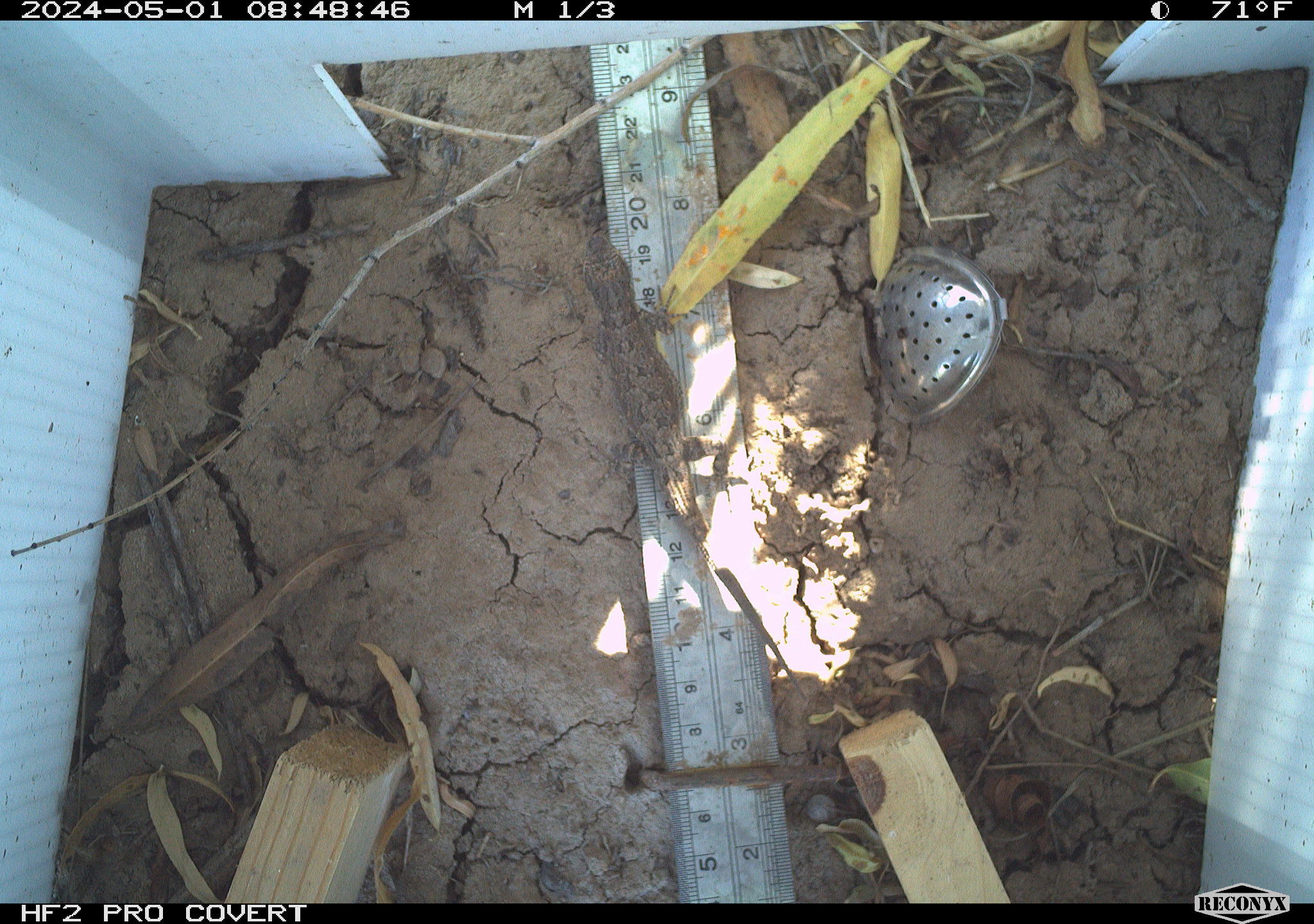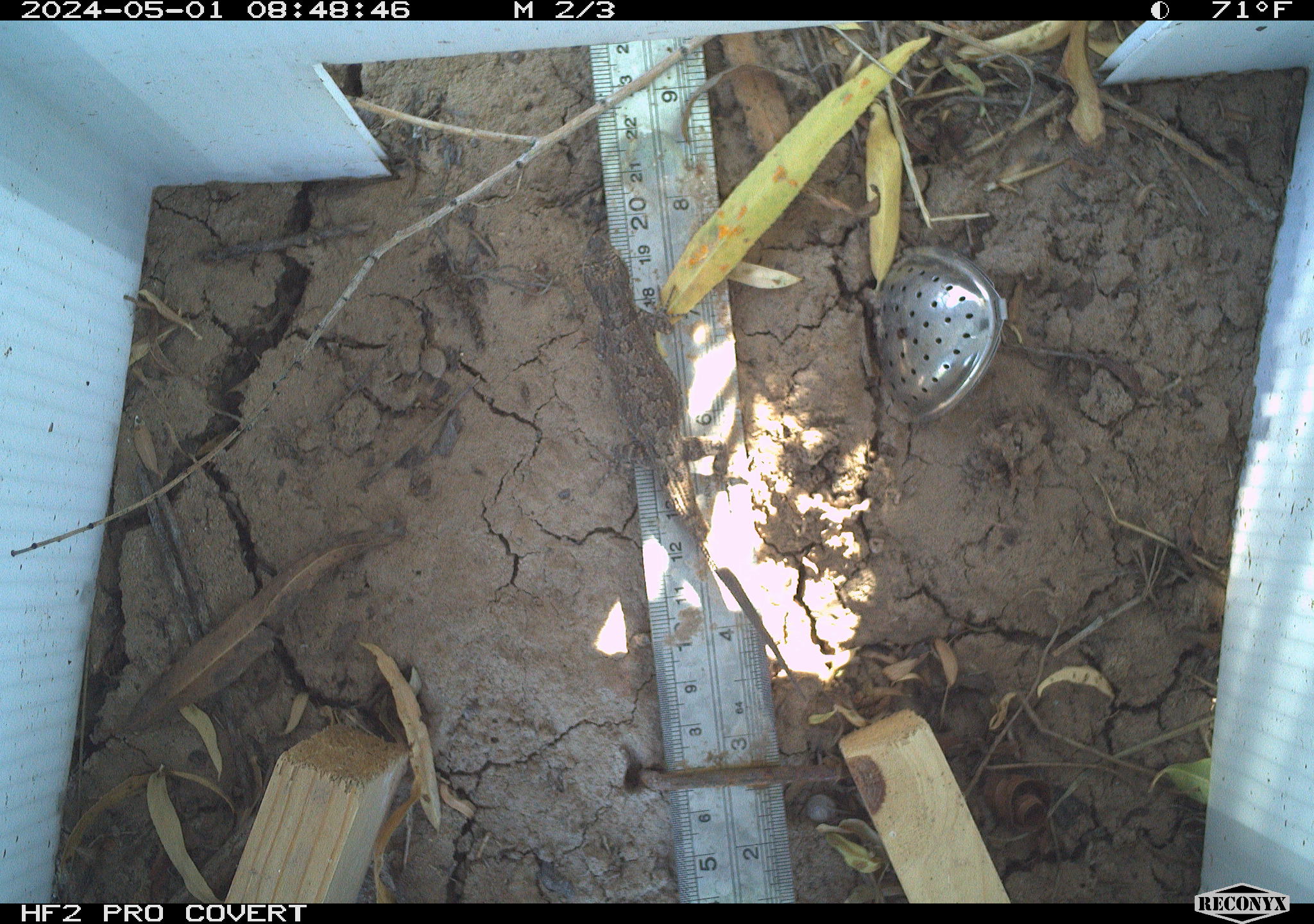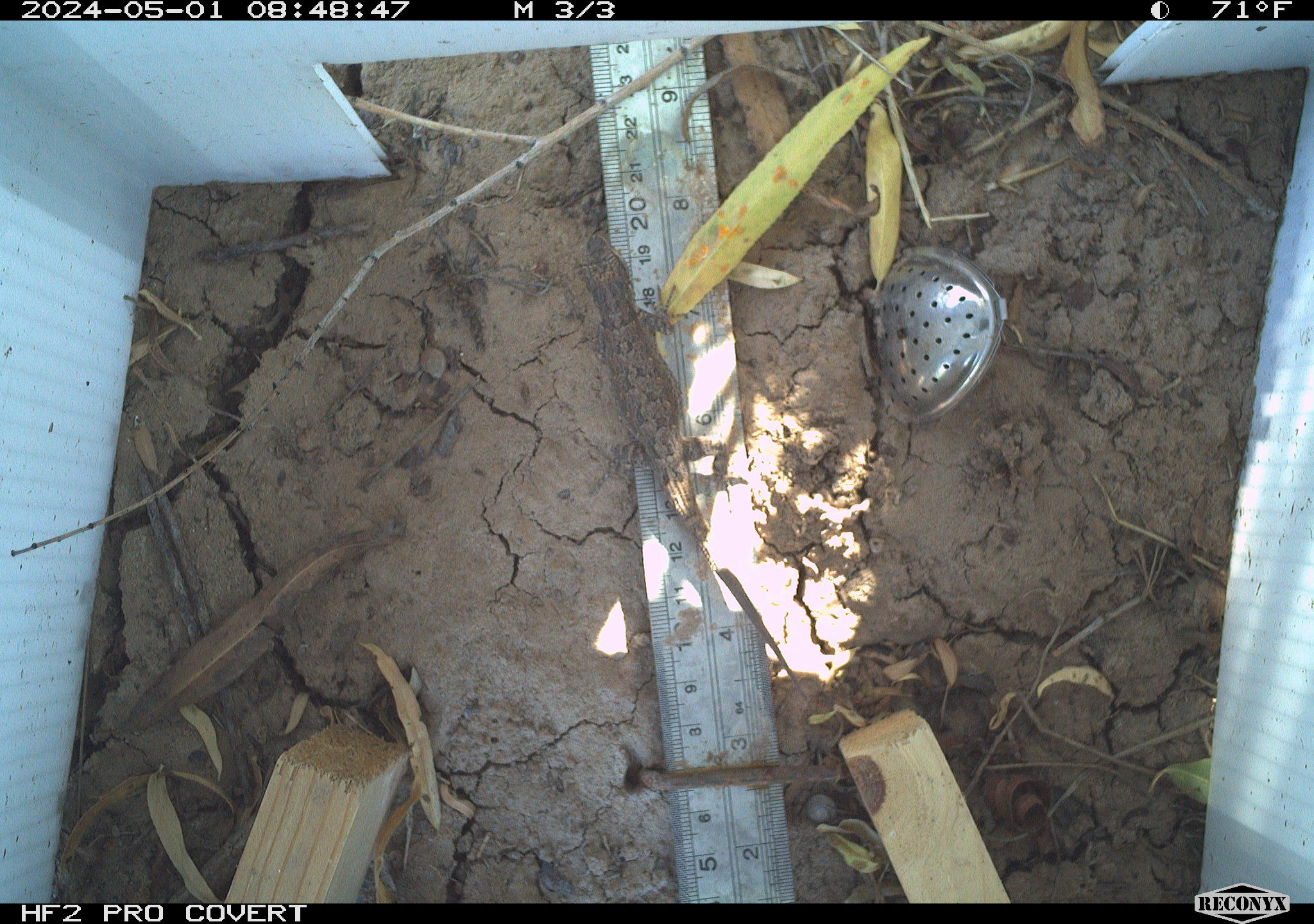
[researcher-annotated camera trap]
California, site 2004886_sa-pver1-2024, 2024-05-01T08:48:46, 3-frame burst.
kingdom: Animalia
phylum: Chordata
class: Reptilia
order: Squamata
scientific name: Squamata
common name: lizards and snakes